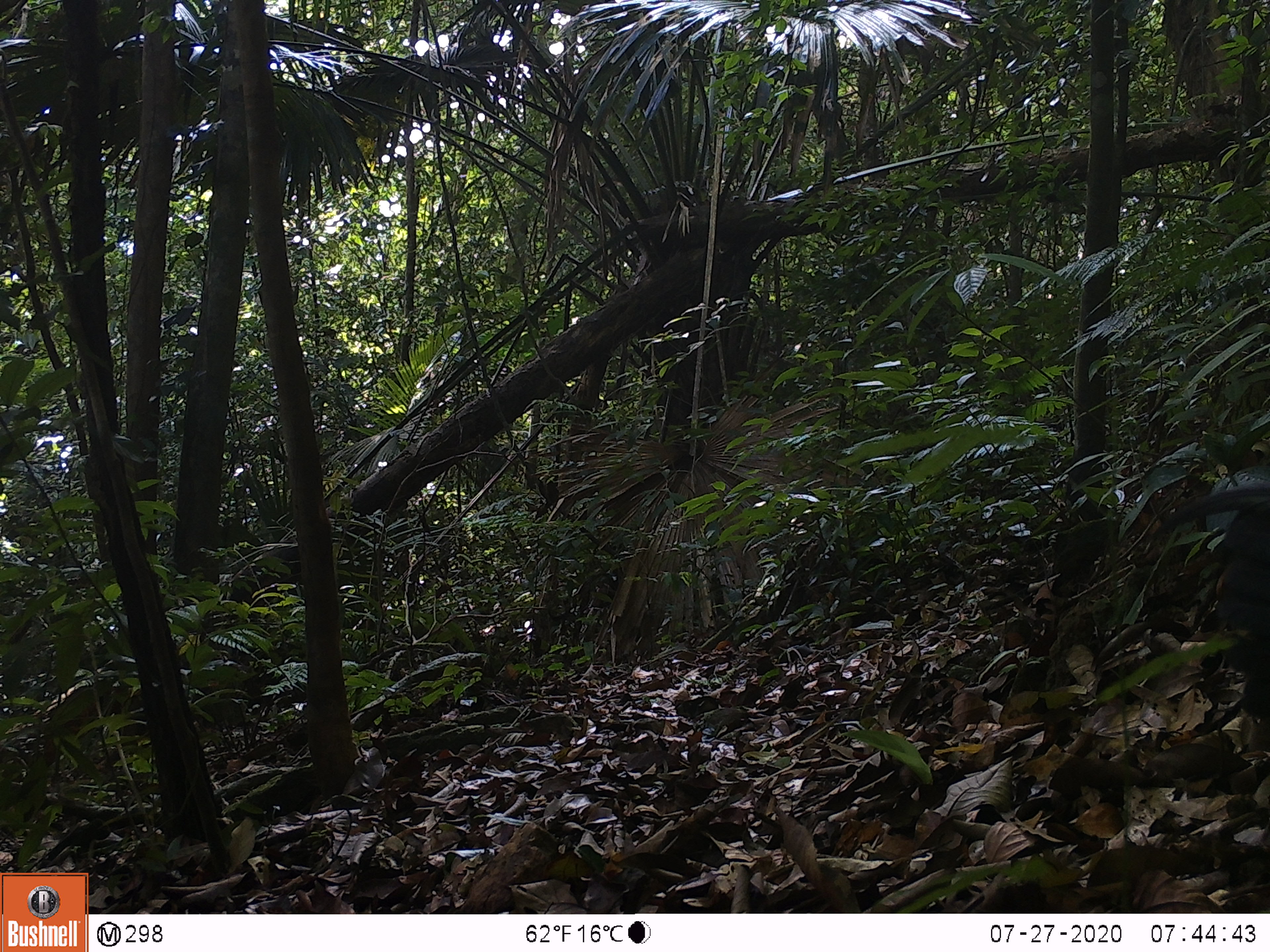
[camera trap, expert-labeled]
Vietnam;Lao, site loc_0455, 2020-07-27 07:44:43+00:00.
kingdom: Animalia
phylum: Chordata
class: Aves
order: Galliformes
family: Phasianidae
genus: Gallus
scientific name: Gallus gallus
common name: red junglefowl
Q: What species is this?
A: Red junglefowl (Gallus gallus).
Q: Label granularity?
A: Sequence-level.